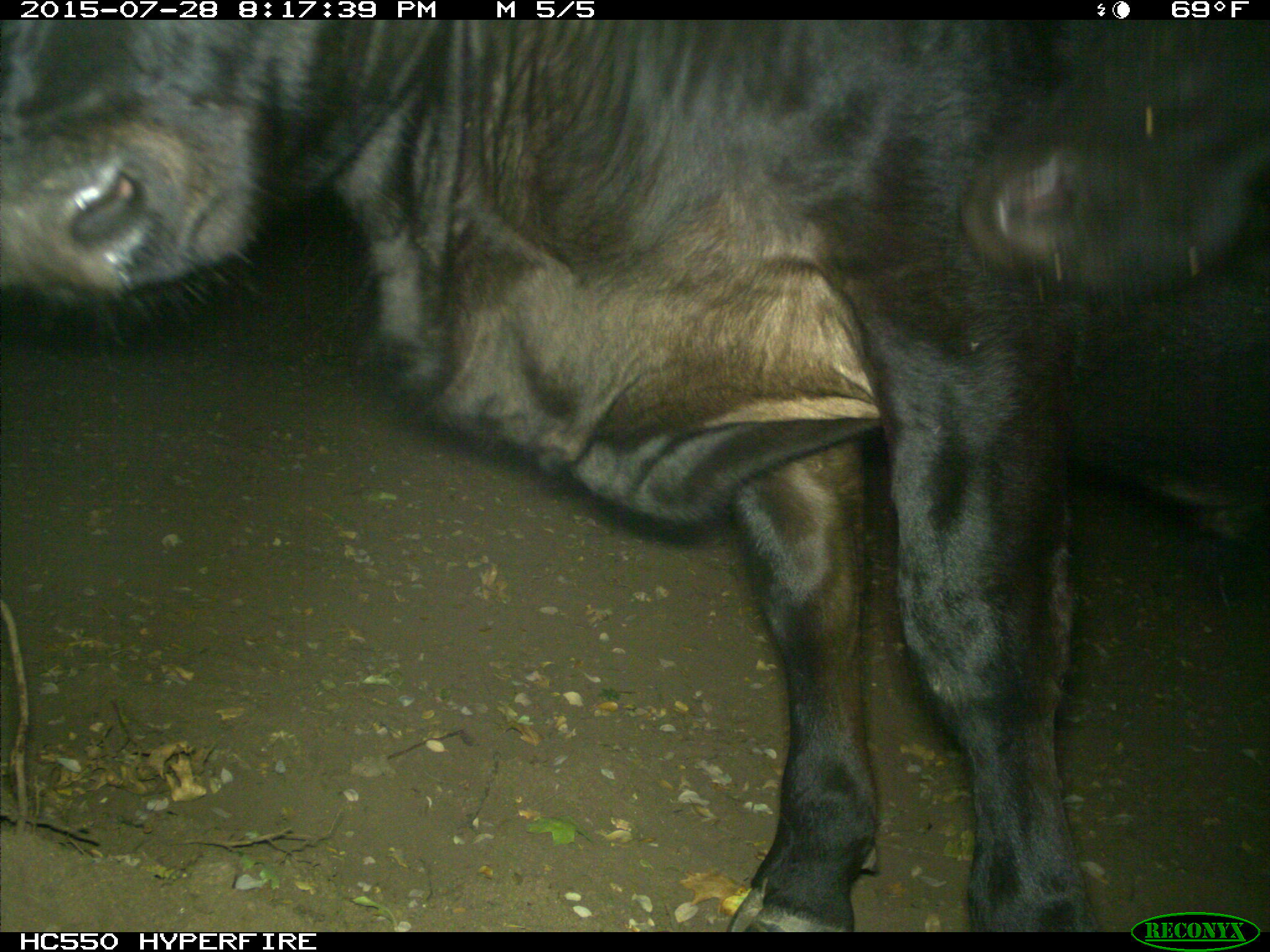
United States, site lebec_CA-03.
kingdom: Animalia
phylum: Chordata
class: Mammalia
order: Artiodactyla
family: Bovidae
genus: Bos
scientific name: Bos taurus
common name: domestic cow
Bos taurus (domestic cow).